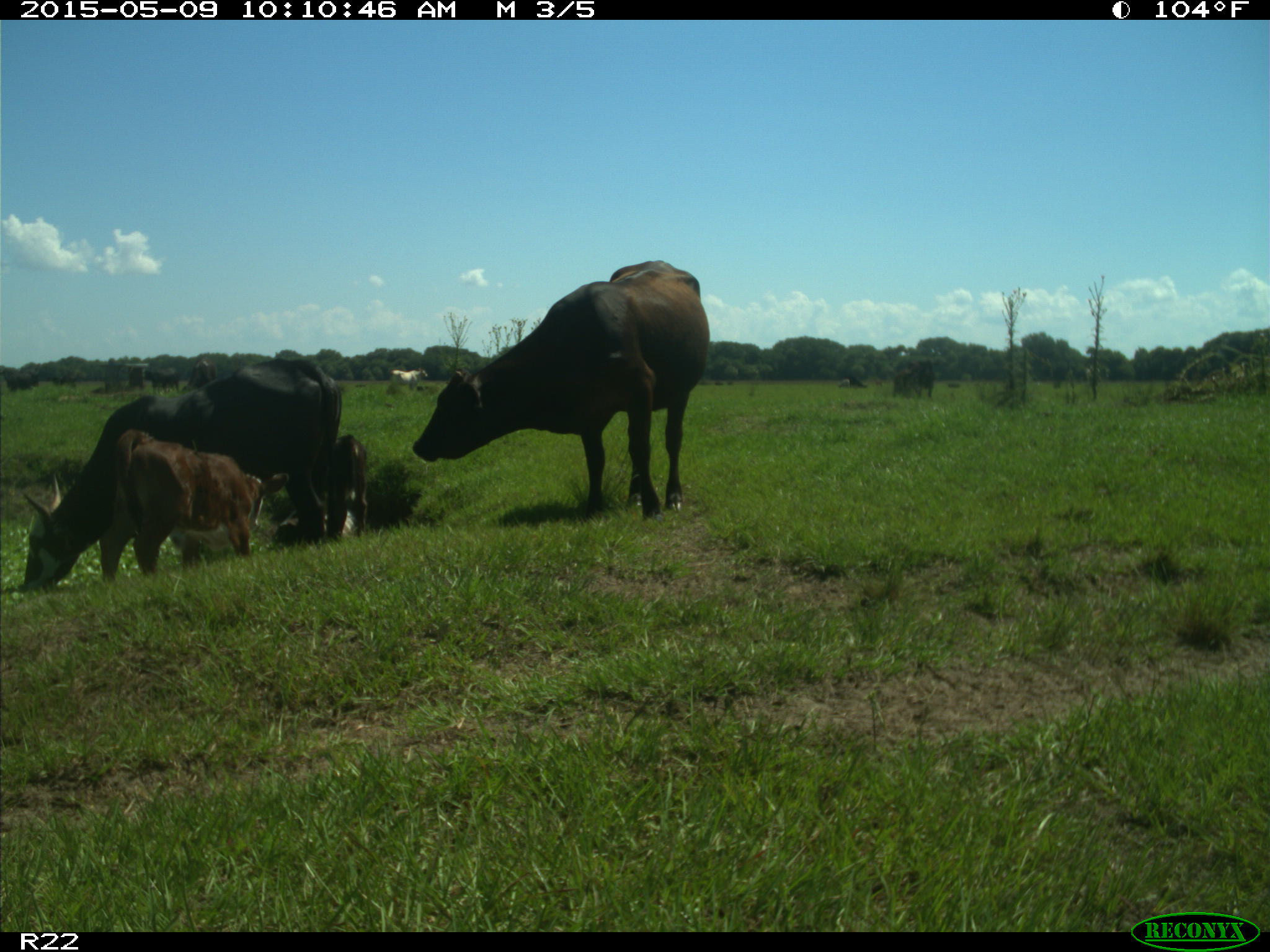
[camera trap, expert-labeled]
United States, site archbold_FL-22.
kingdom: Animalia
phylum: Chordata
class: Mammalia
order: Artiodactyla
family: Bovidae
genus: Bos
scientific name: Bos taurus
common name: domestic cow